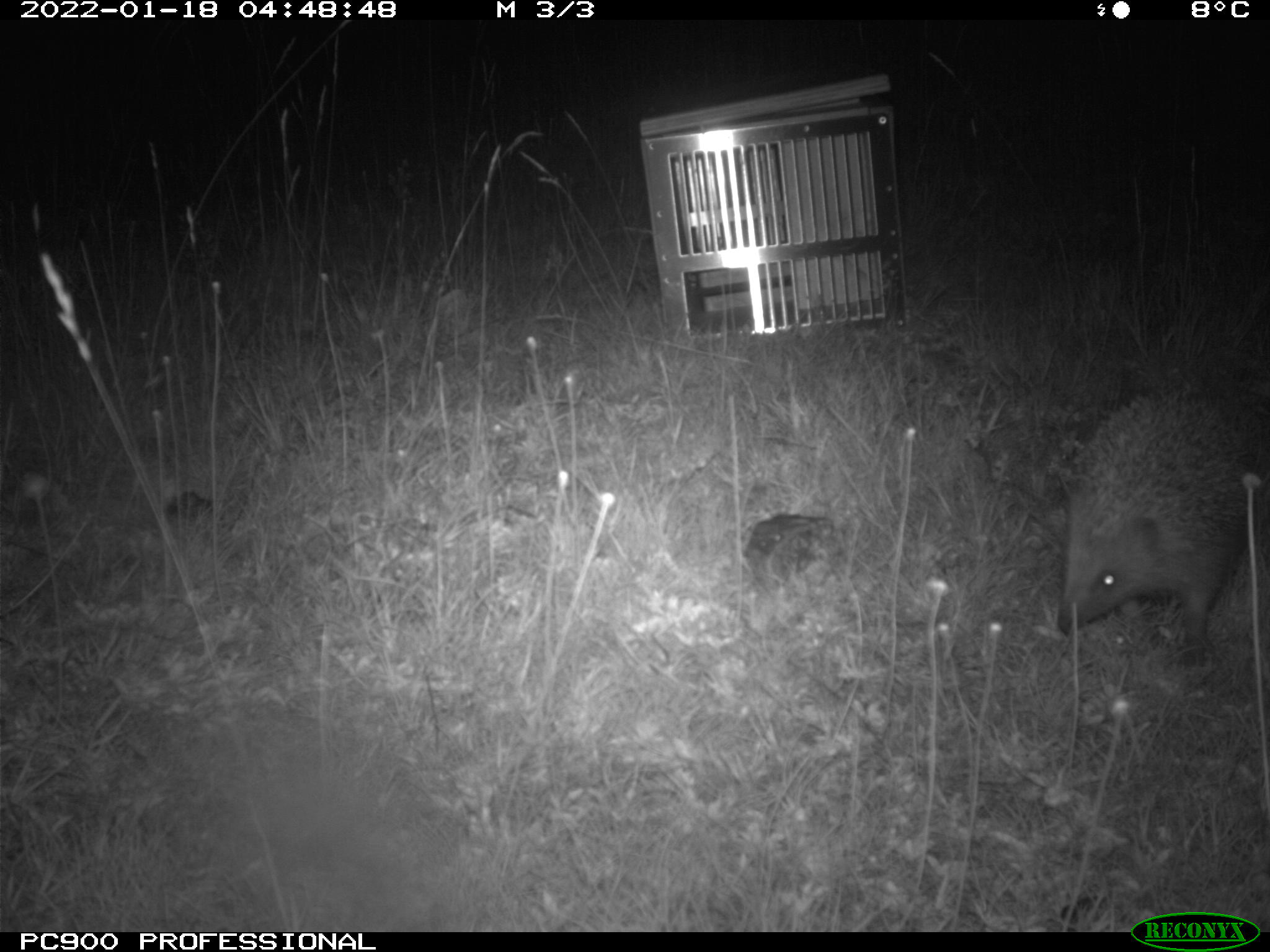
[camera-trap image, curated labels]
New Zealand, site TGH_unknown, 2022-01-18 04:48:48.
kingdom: Animalia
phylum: Chordata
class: Mammalia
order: Eulipotyphla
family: Erinaceidae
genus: Erinaceus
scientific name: Erinaceus europaeus europaeus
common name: european hedgehog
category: hedgehog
Hedgehog (european hedgehog) (Erinaceus europaeus europaeus).